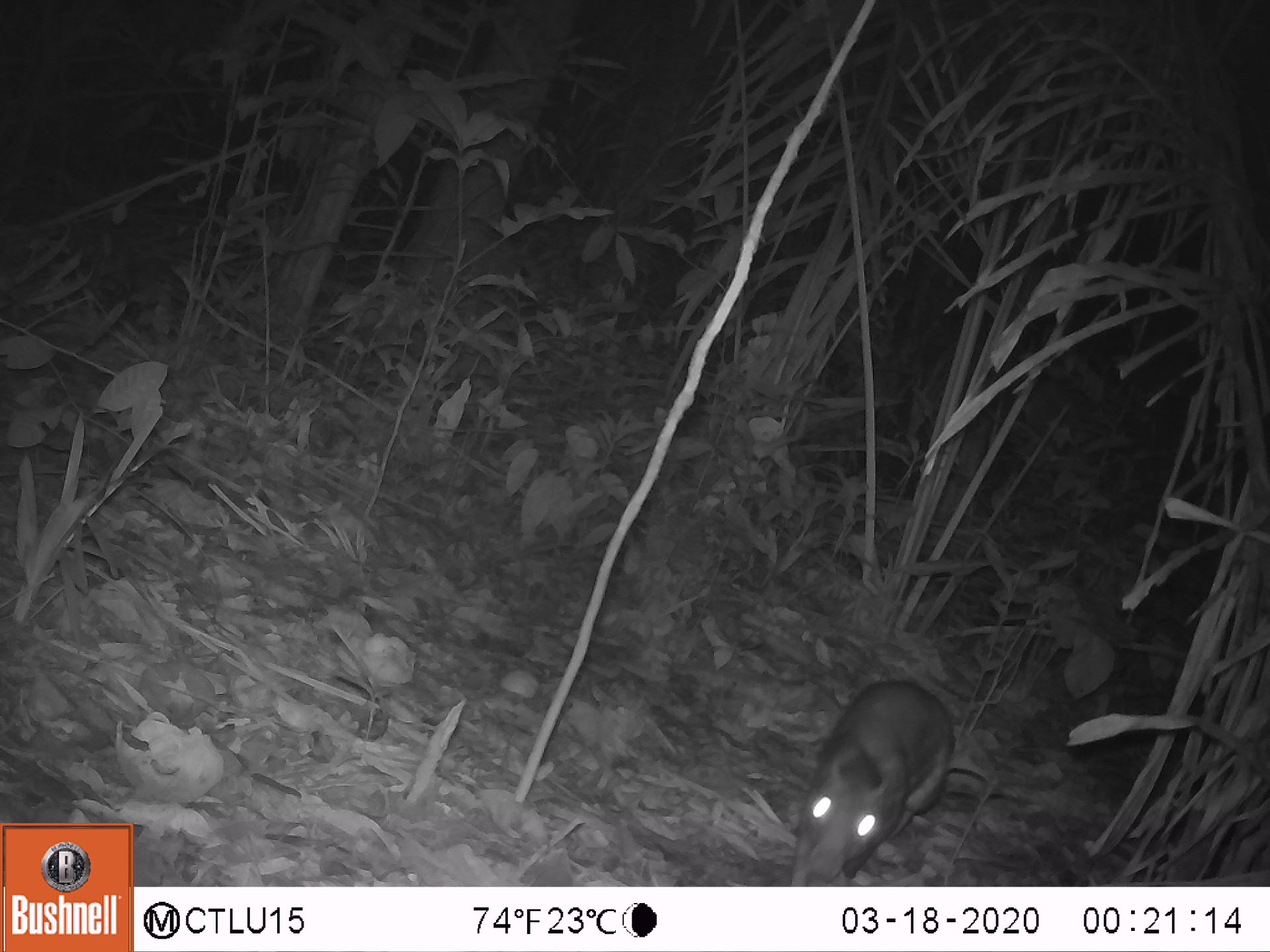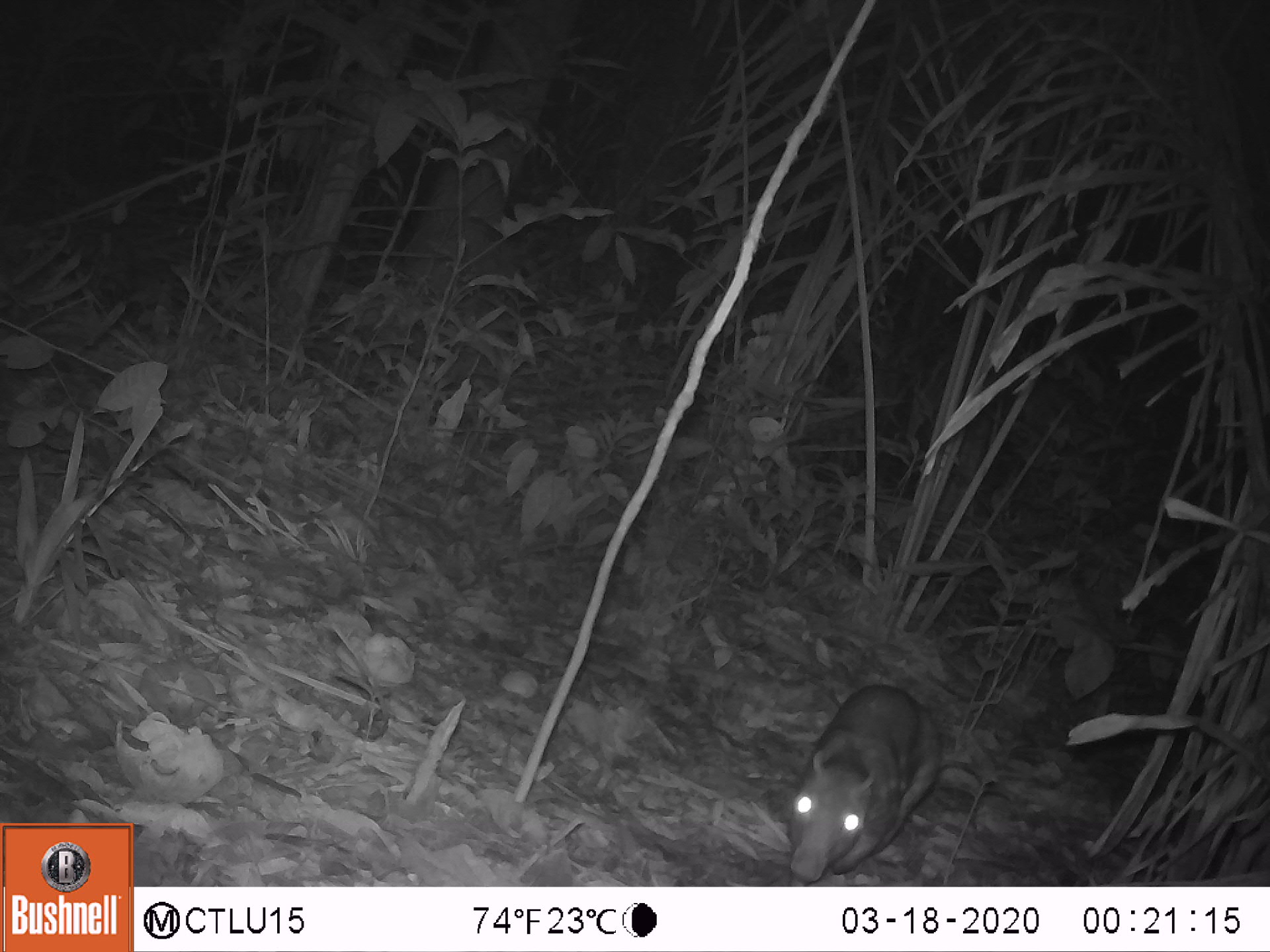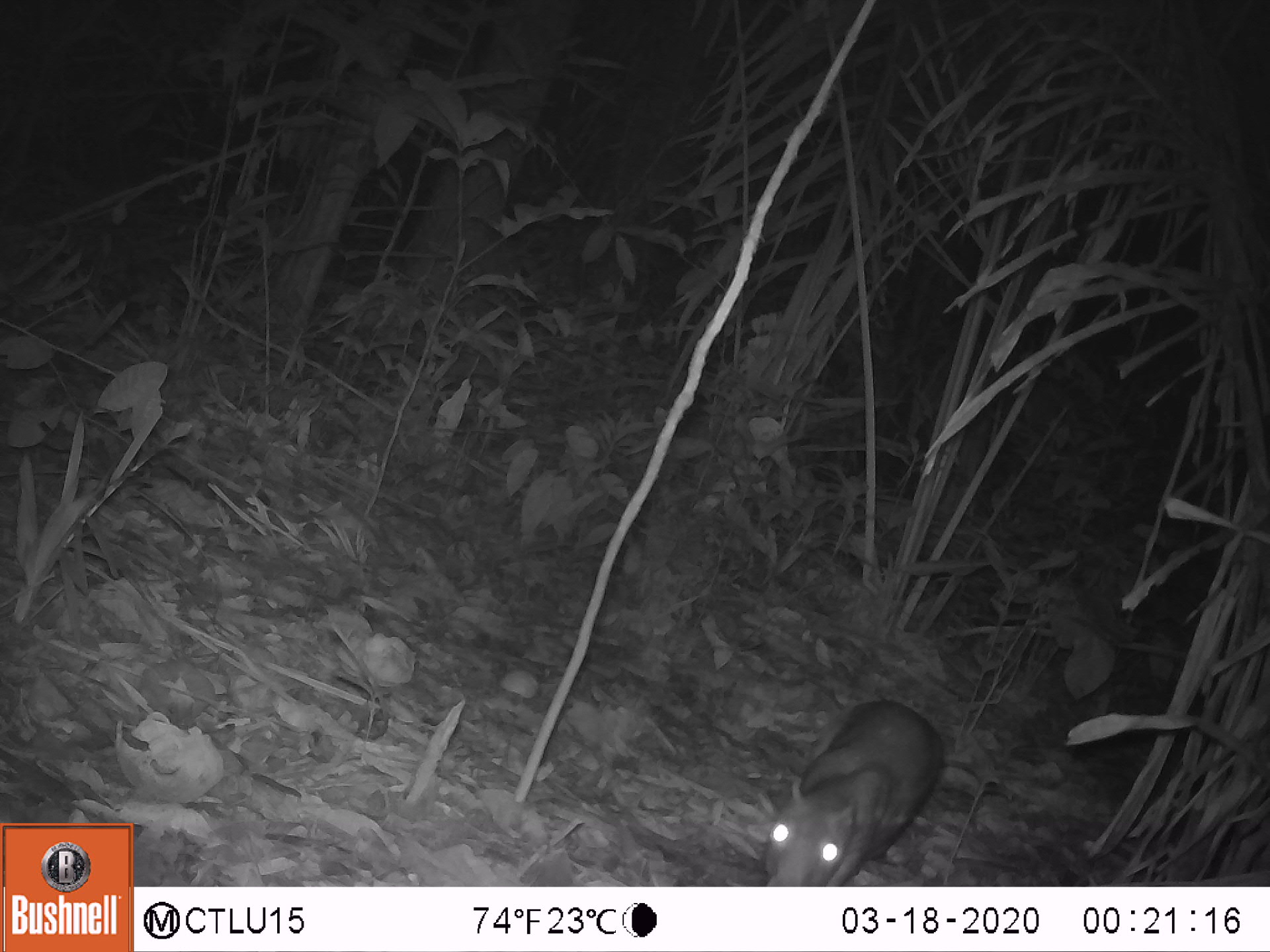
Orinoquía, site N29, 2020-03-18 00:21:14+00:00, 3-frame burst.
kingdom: Animalia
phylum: Chordata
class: Mammalia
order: Rodentia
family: Cuniculidae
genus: Cuniculus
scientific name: Cuniculus paca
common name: spotted paca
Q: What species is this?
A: Spotted paca (Cuniculus paca).